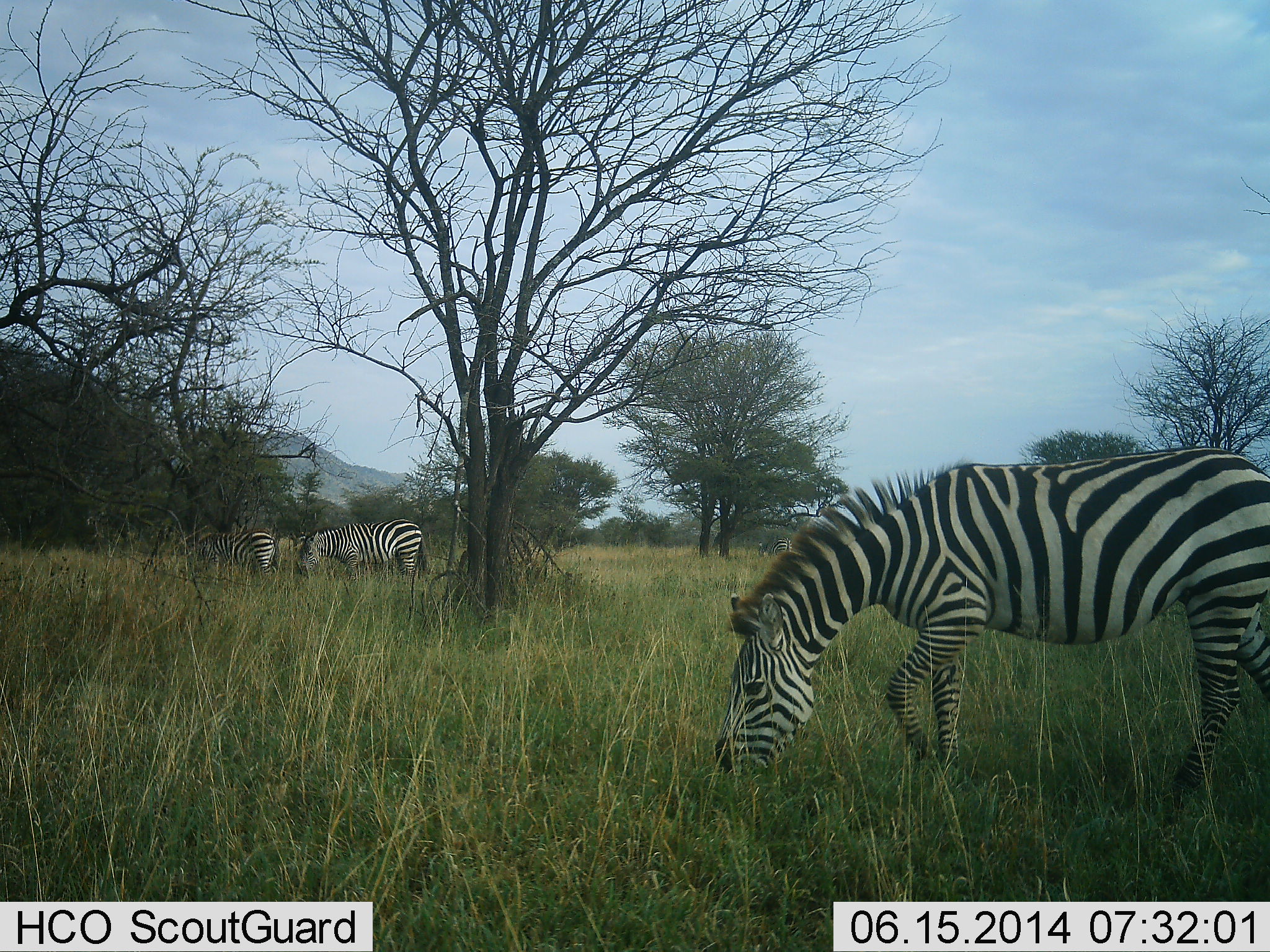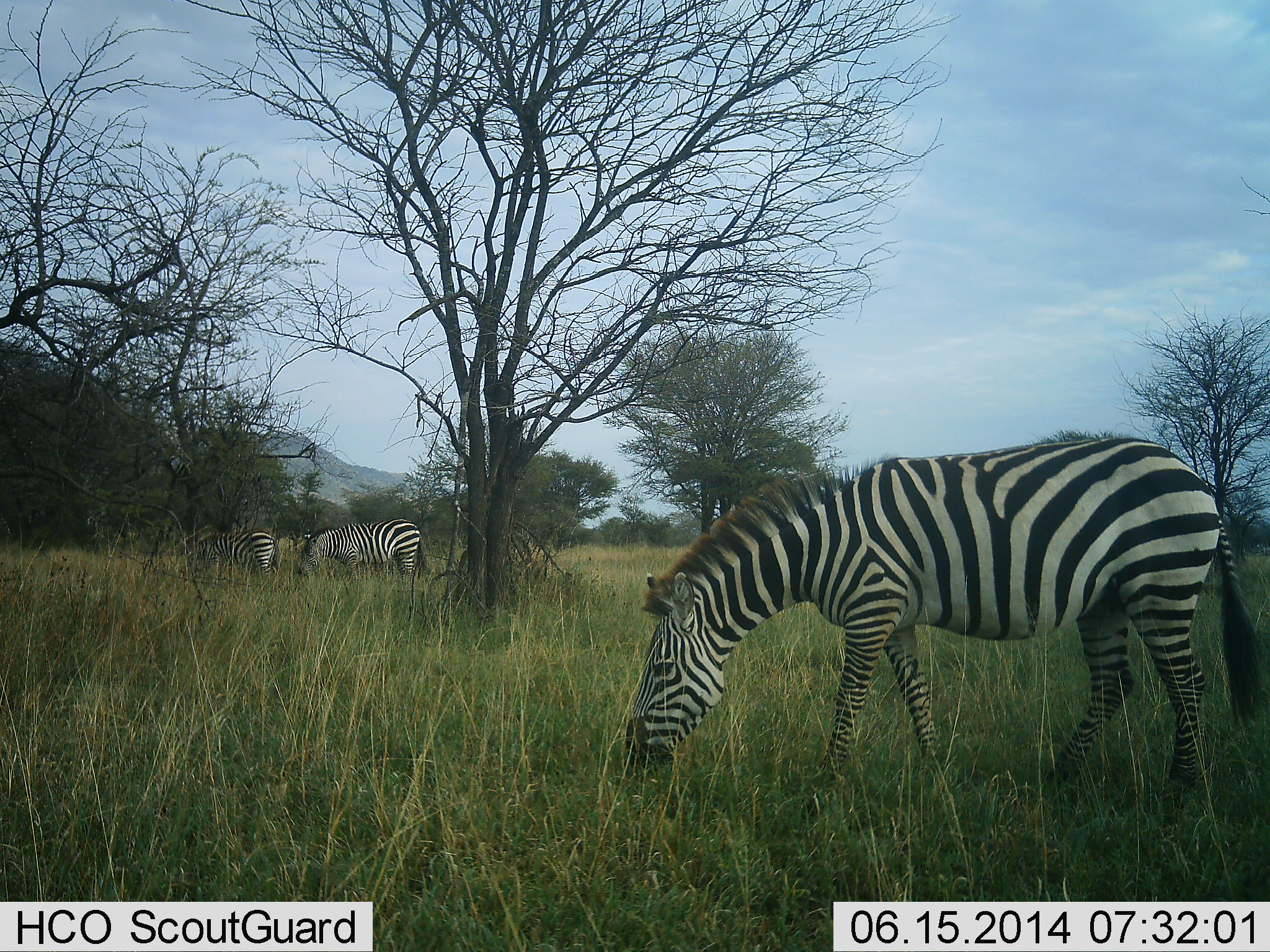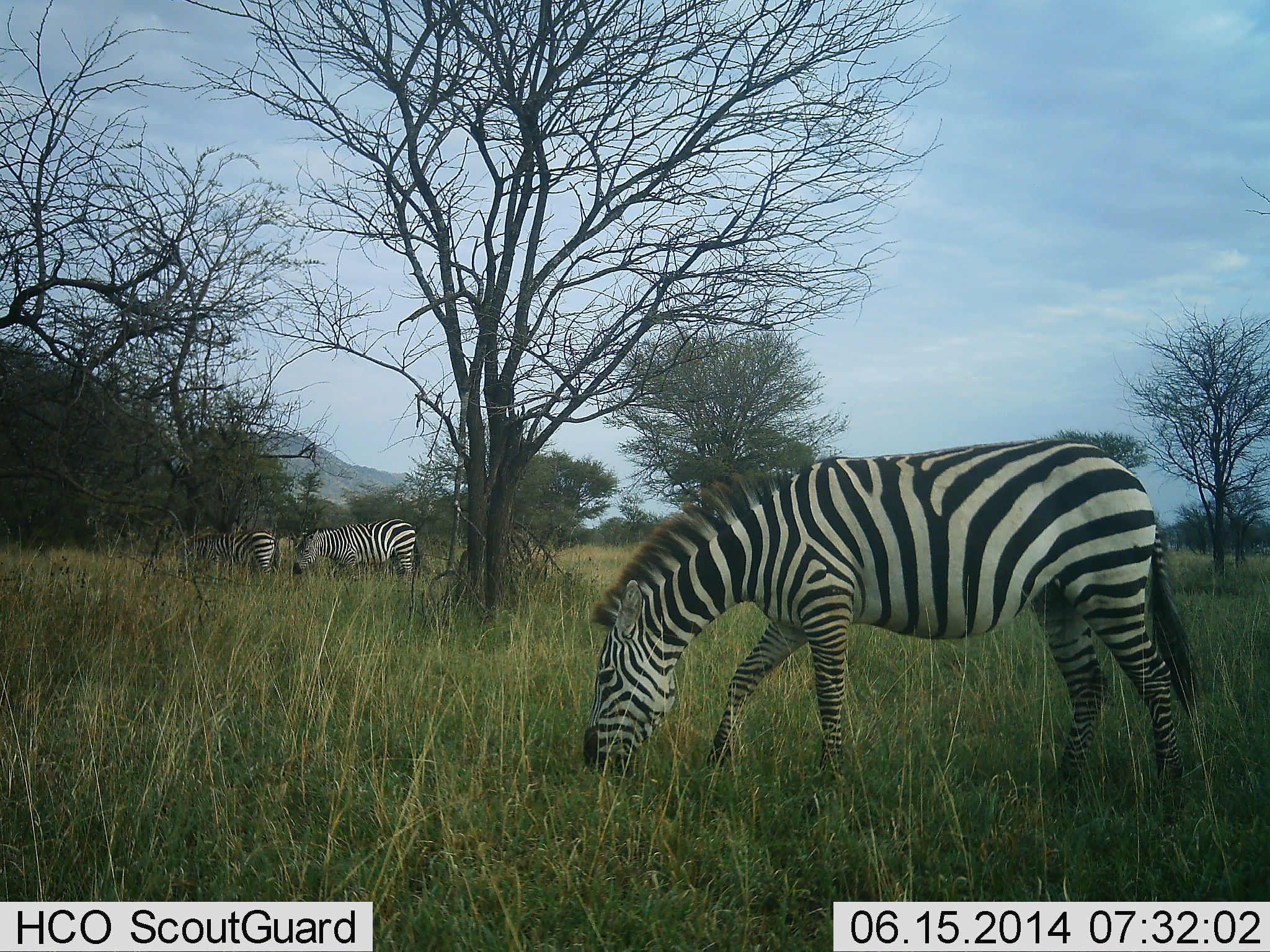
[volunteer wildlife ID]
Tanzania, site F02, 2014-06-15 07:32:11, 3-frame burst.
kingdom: Animalia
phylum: Chordata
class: Mammalia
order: Perissodactyla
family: Equidae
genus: Equus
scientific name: Equus quagga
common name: plains zebra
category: zebra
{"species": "zebra (plains zebra) (Equus quagga)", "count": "3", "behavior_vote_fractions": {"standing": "30%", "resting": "0%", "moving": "20%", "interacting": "0%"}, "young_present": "0%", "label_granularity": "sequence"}